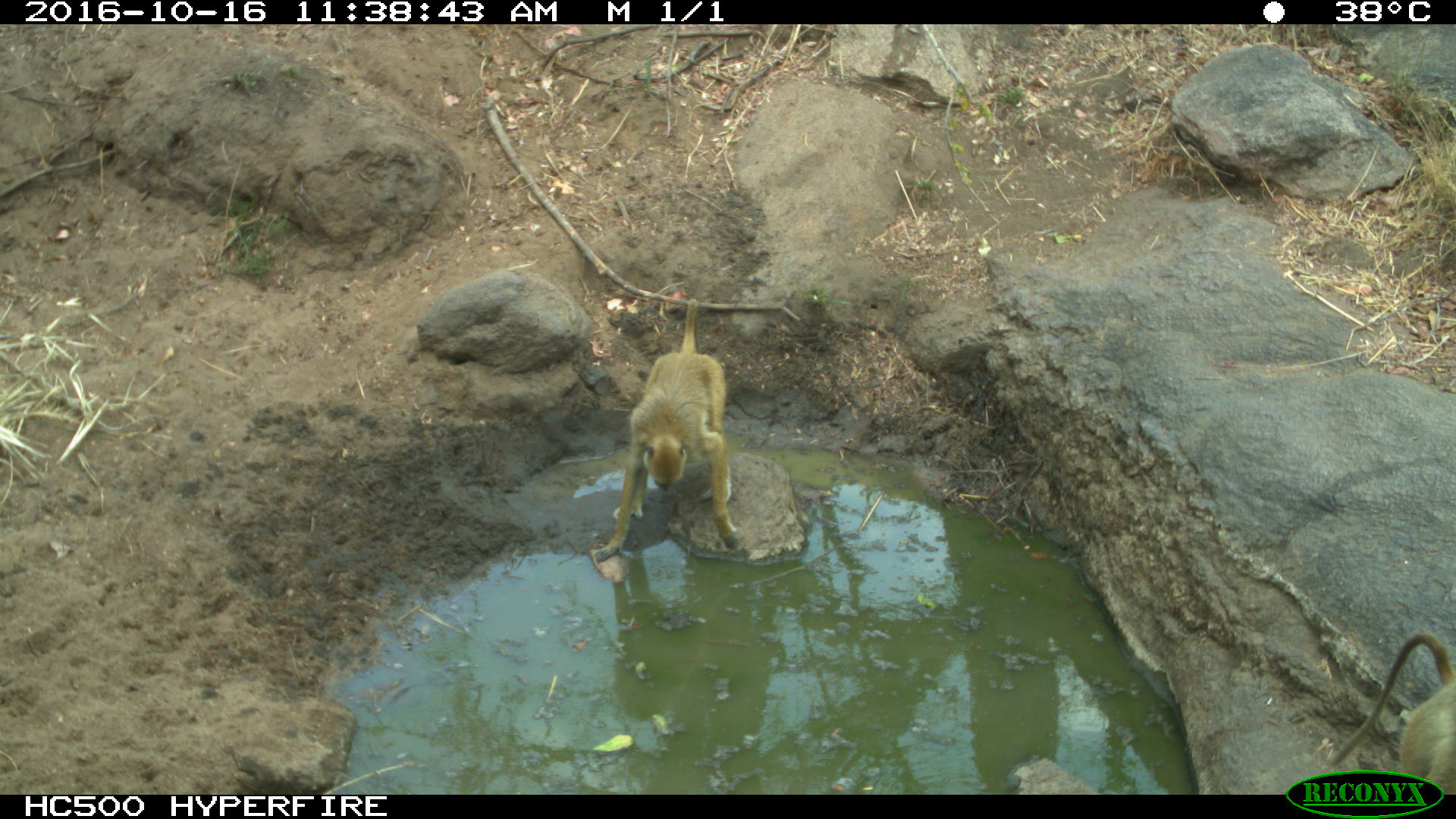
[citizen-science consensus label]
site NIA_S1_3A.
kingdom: Animalia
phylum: Chordata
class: Mammalia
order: Primates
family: Cercopithecidae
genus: Papio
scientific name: Papio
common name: baboon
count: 2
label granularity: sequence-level